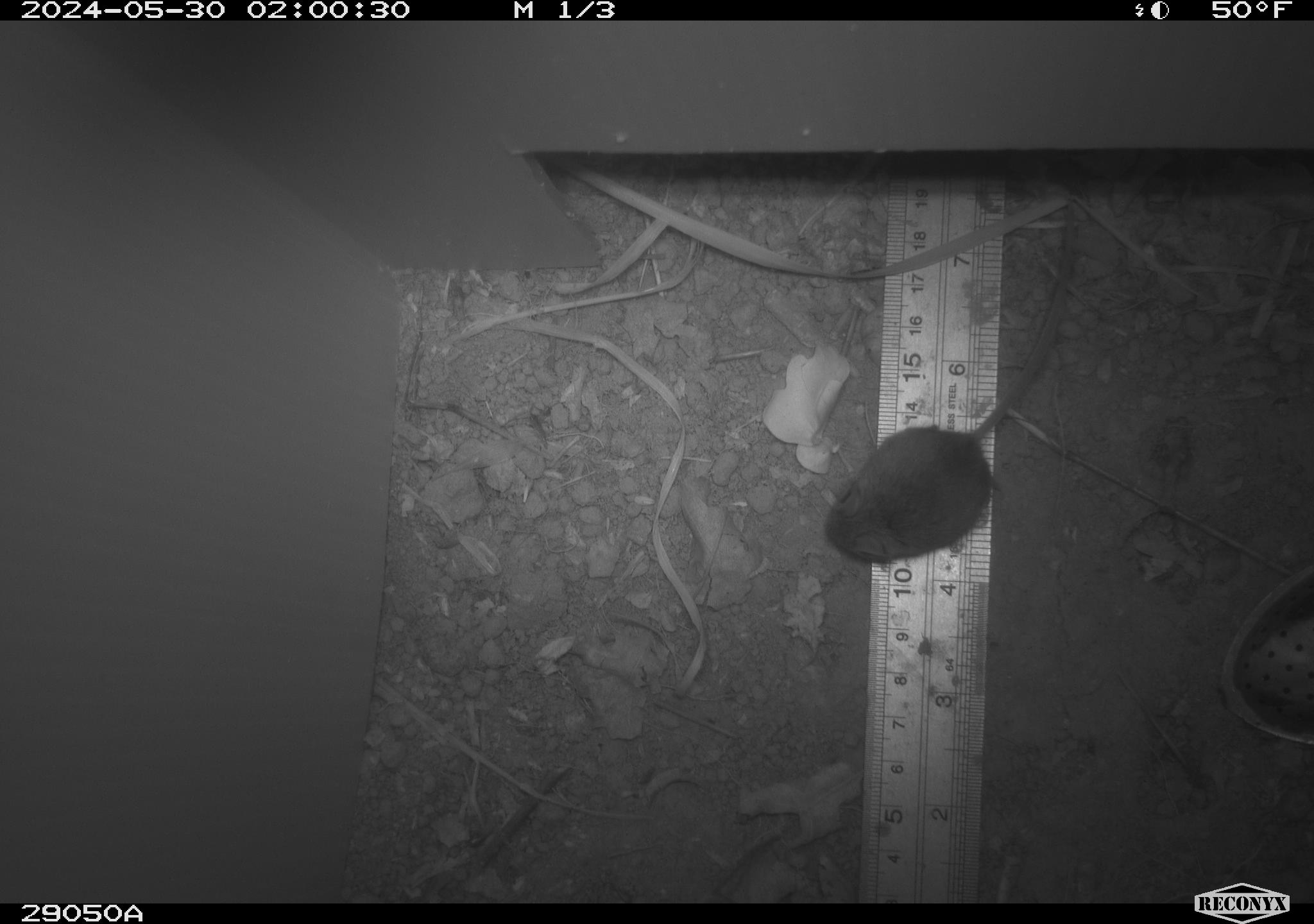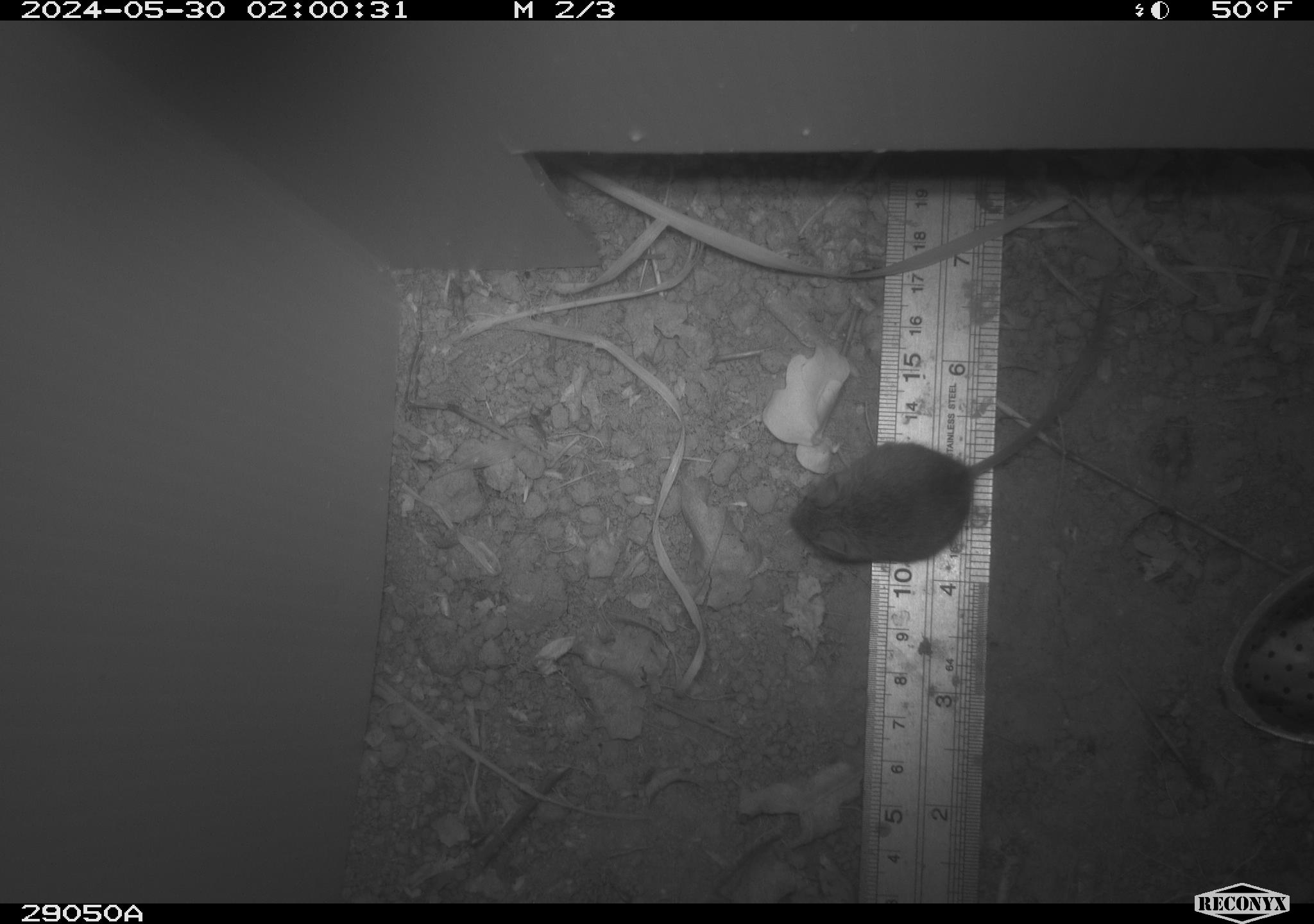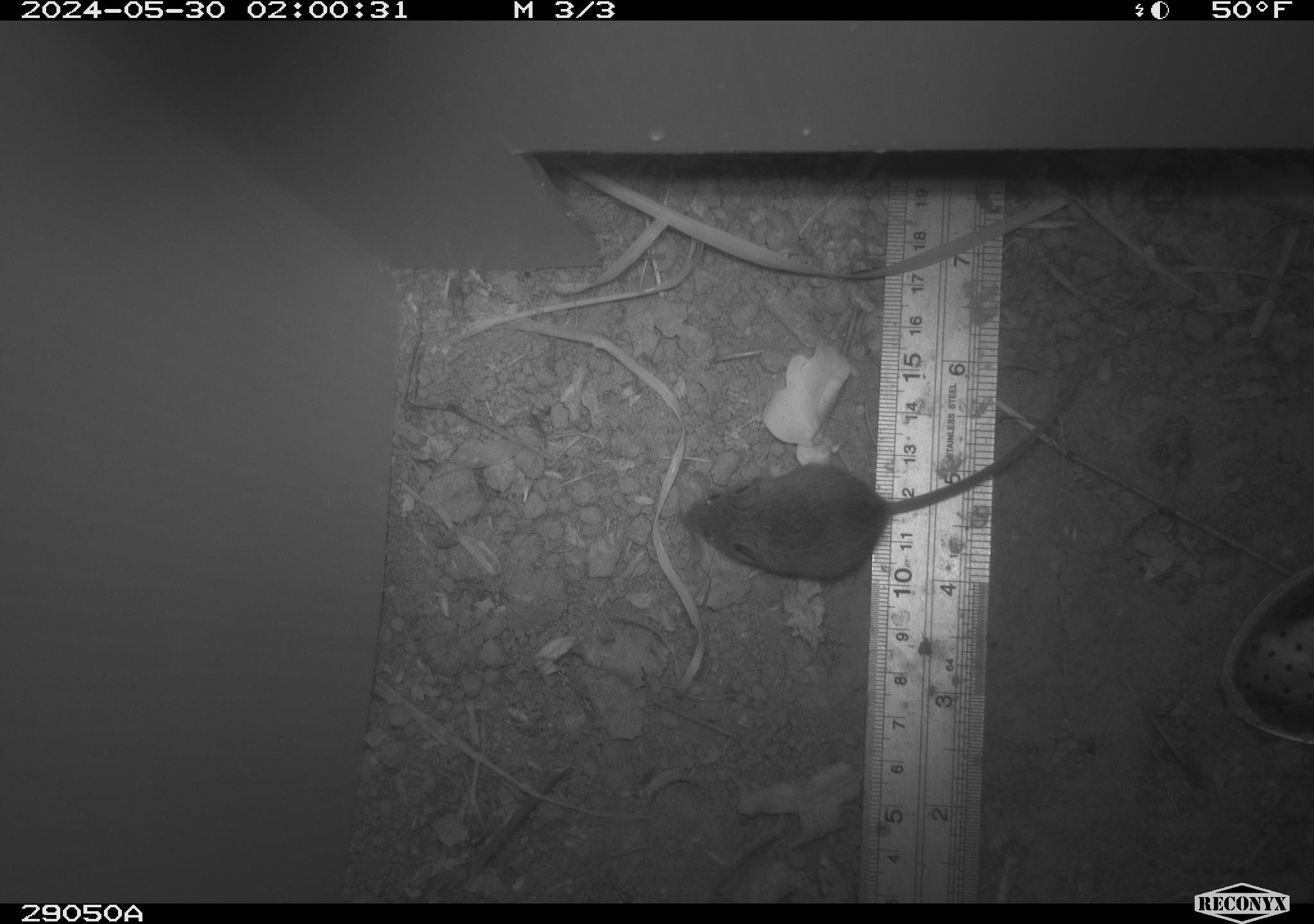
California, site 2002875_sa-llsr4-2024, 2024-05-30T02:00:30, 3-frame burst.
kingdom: Animalia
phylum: Chordata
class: Mammalia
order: Rodentia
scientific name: Rodentia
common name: mouse species